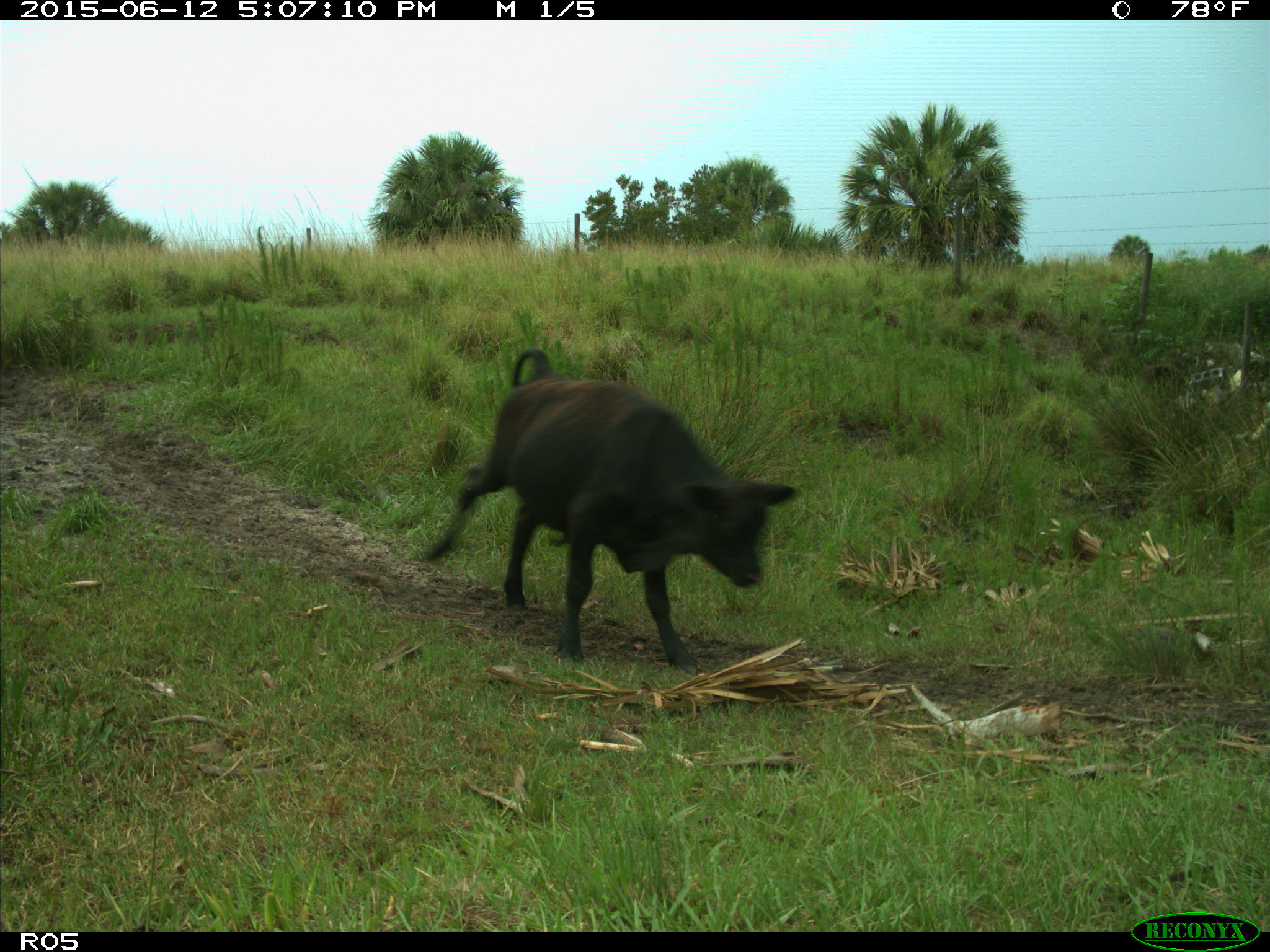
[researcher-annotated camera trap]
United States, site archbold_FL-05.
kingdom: Animalia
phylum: Chordata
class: Mammalia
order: Artiodactyla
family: Bovidae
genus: Bos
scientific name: Bos taurus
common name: domestic cow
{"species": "Bos taurus (domestic cow)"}